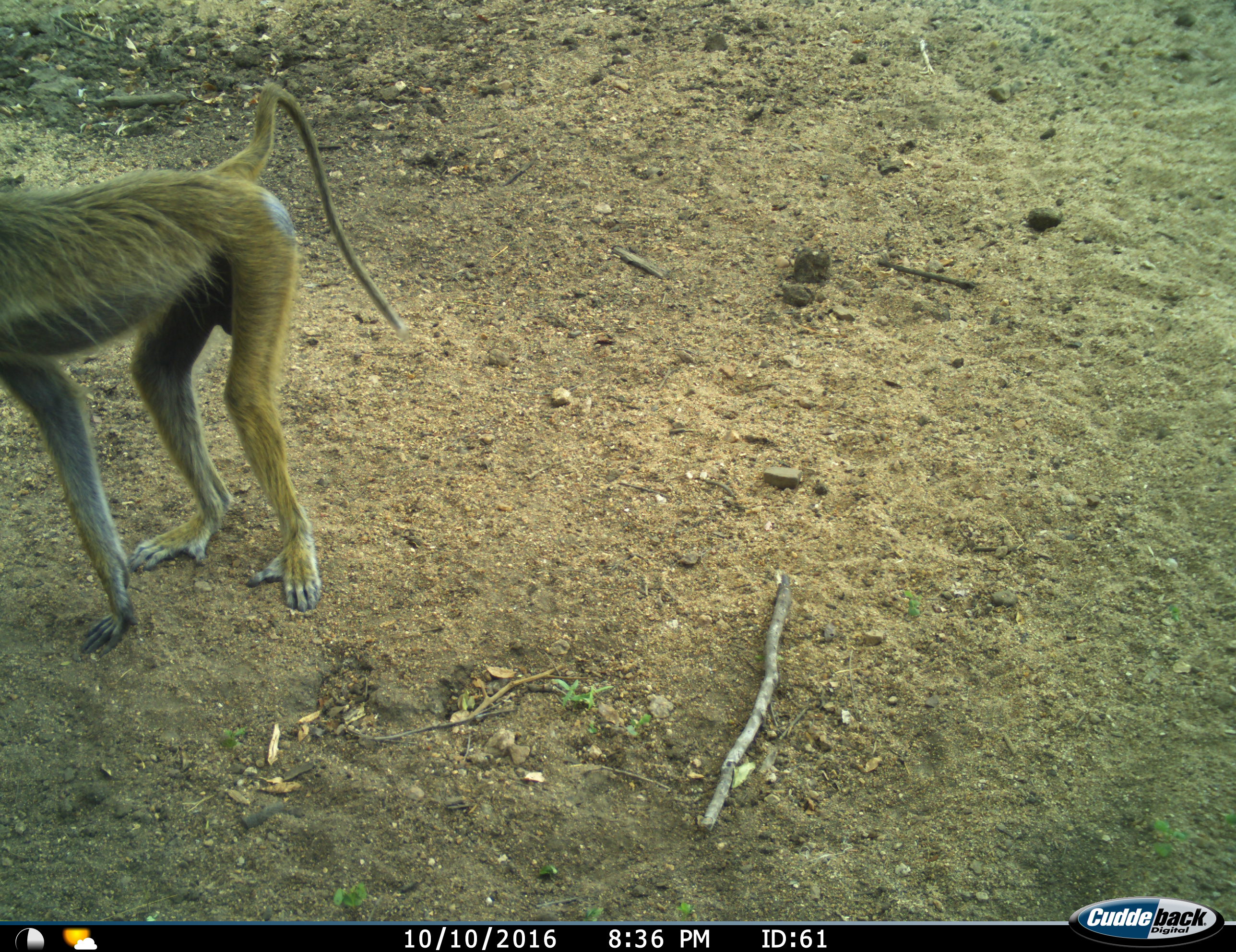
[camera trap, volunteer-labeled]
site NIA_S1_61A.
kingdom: Animalia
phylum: Chordata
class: Mammalia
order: Primates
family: Cercopithecidae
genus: Papio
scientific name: Papio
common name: baboon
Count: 1.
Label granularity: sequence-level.